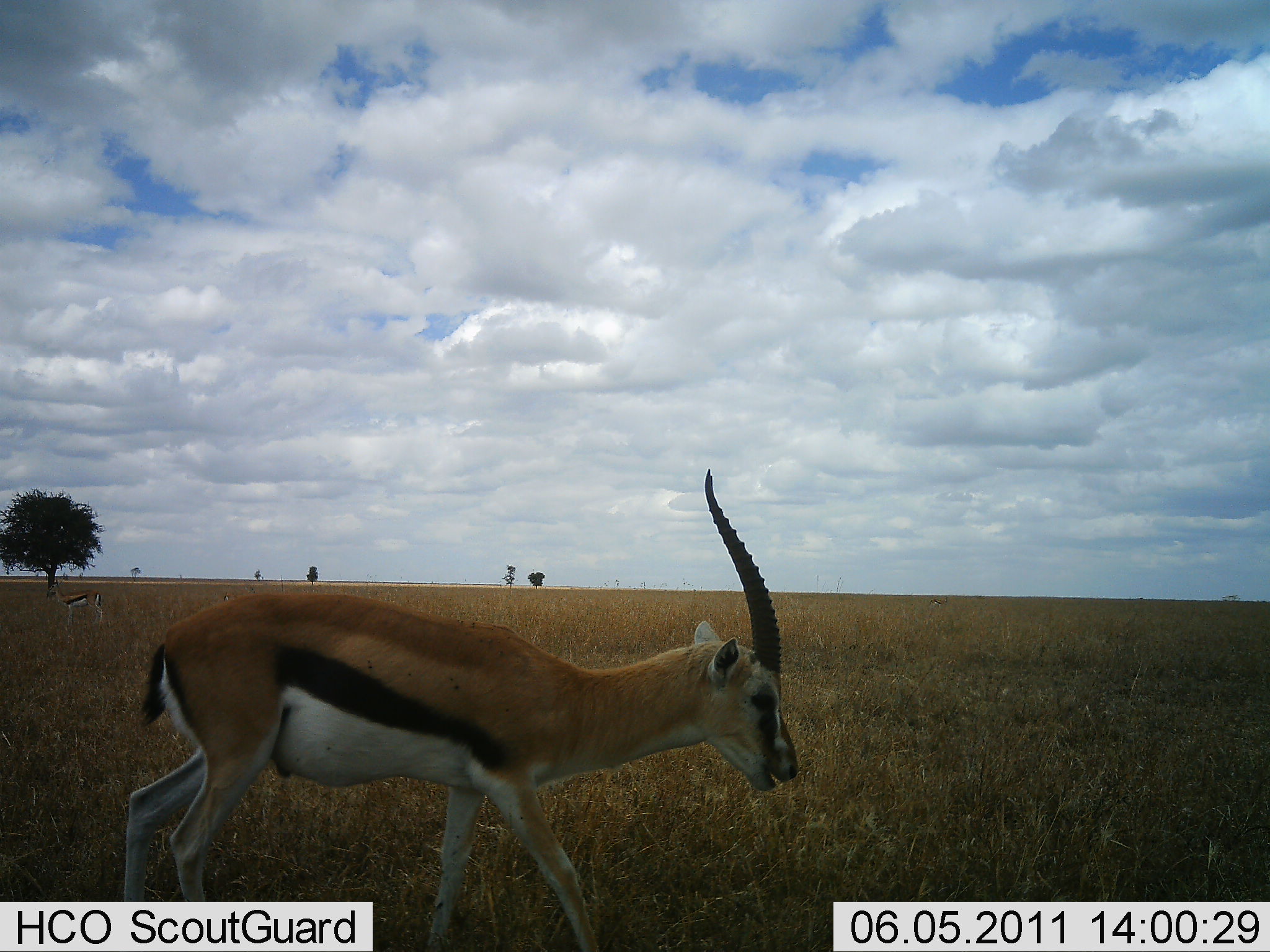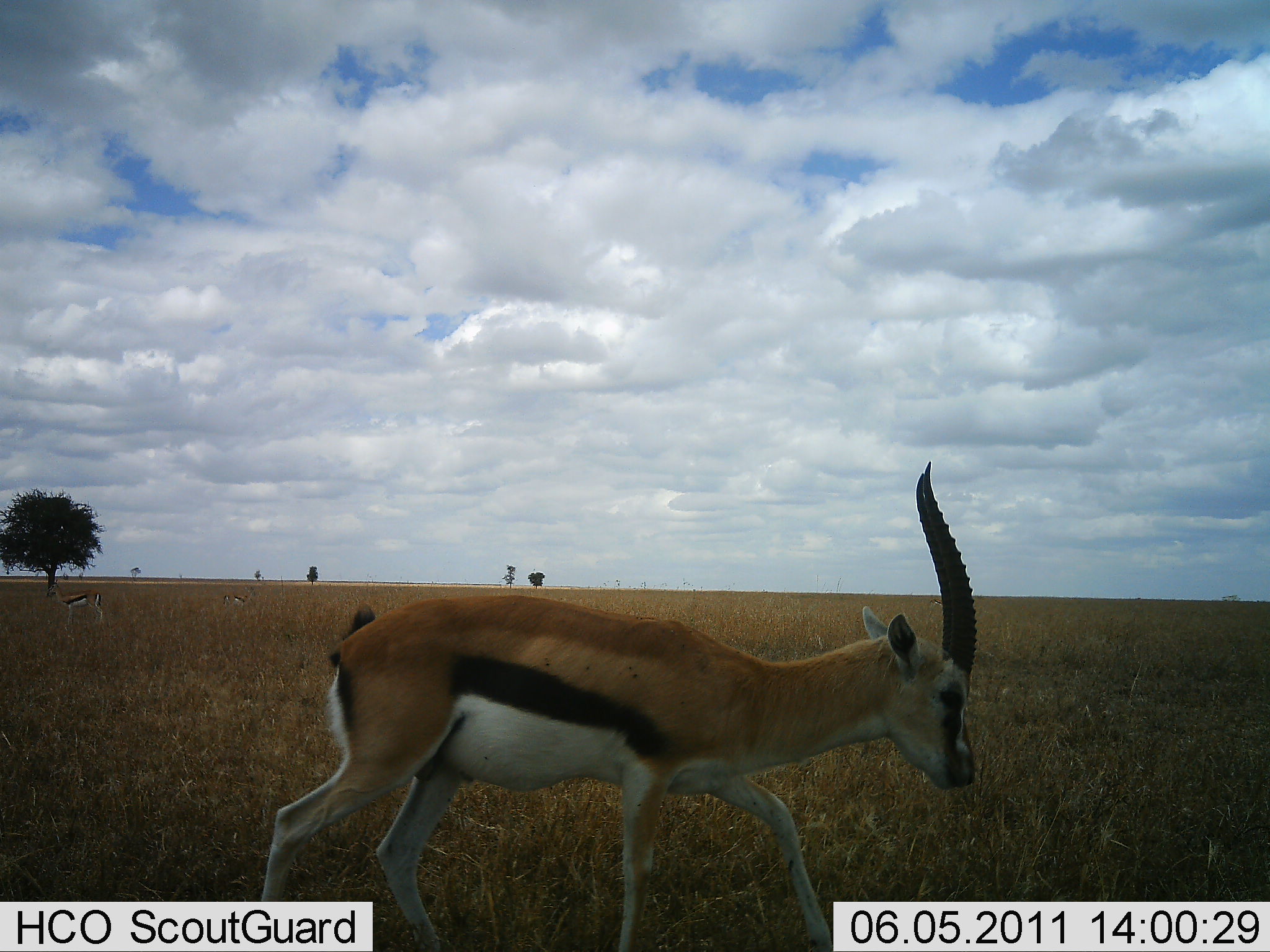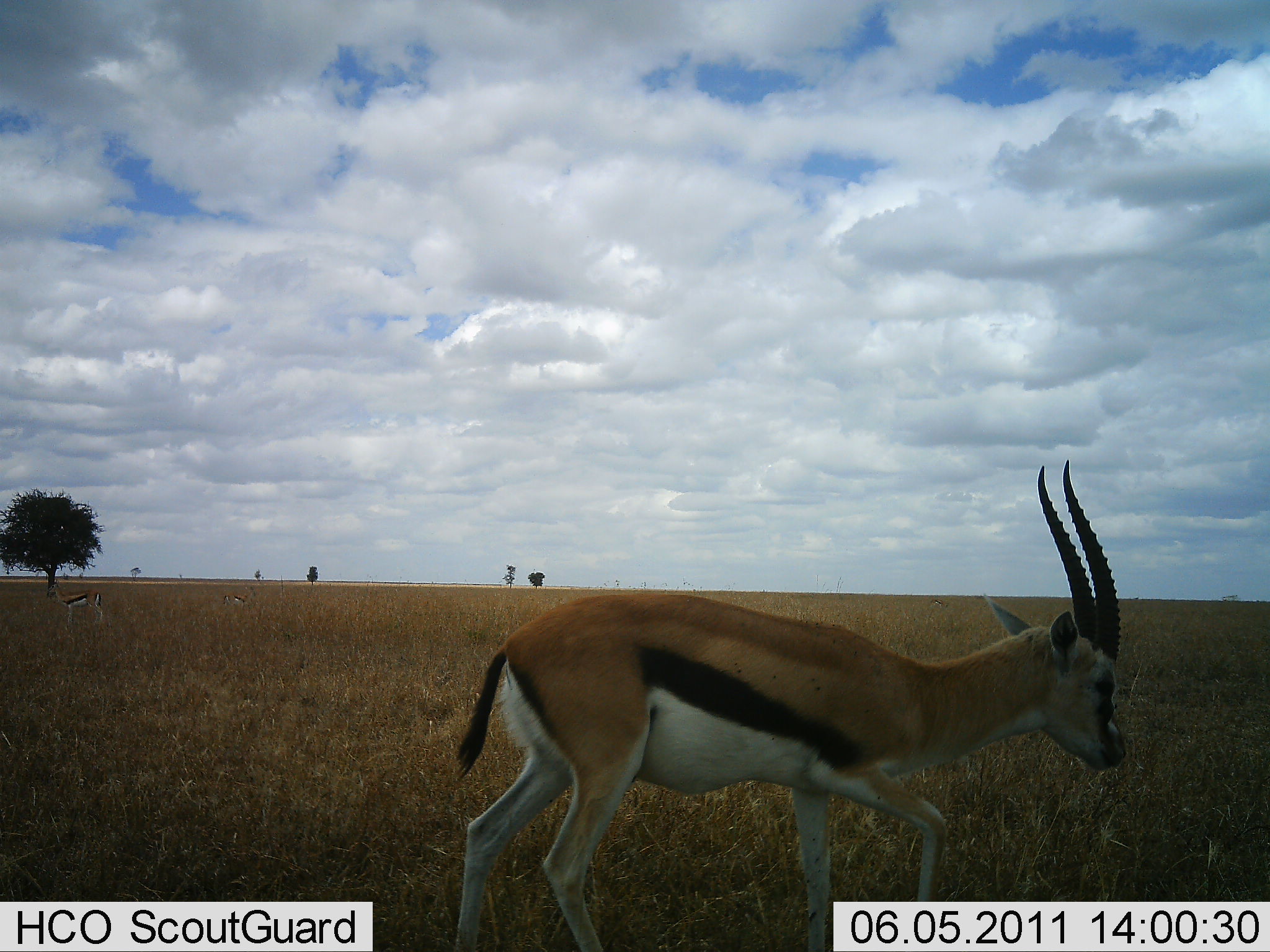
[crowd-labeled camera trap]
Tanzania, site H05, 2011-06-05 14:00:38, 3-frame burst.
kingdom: Animalia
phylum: Chordata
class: Mammalia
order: Artiodactyla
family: Bovidae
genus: Eudorcas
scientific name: Eudorcas thomsonii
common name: thomson's gazelle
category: gazellethomsons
Gazellethomsons (thomson's gazelle) (Eudorcas thomsonii), count 2. Behavior (volunteer vote fractions): standing 30%, resting 0%, moving 100%, interacting 0%. Young present (vote fraction): 0%. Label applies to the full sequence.